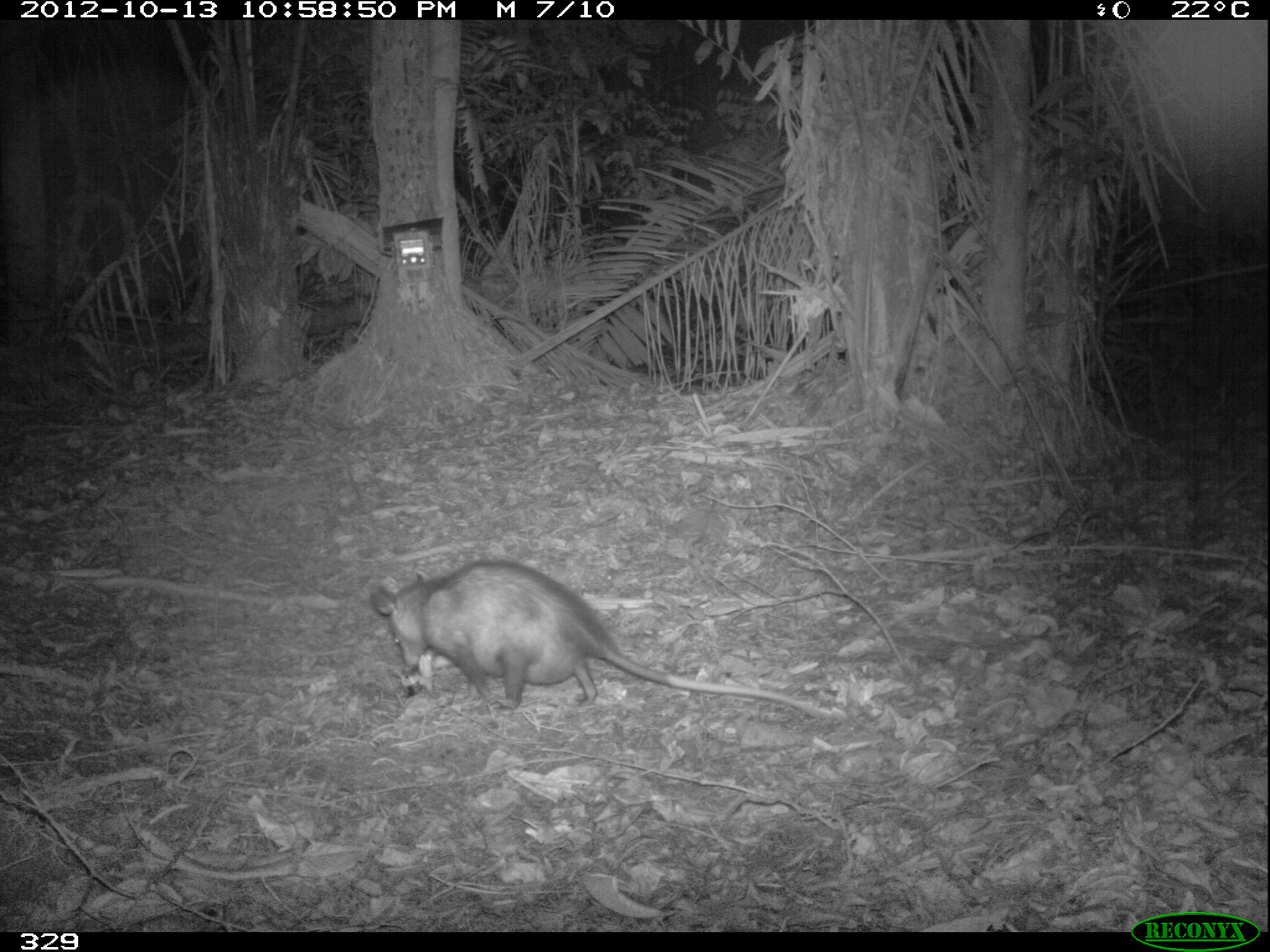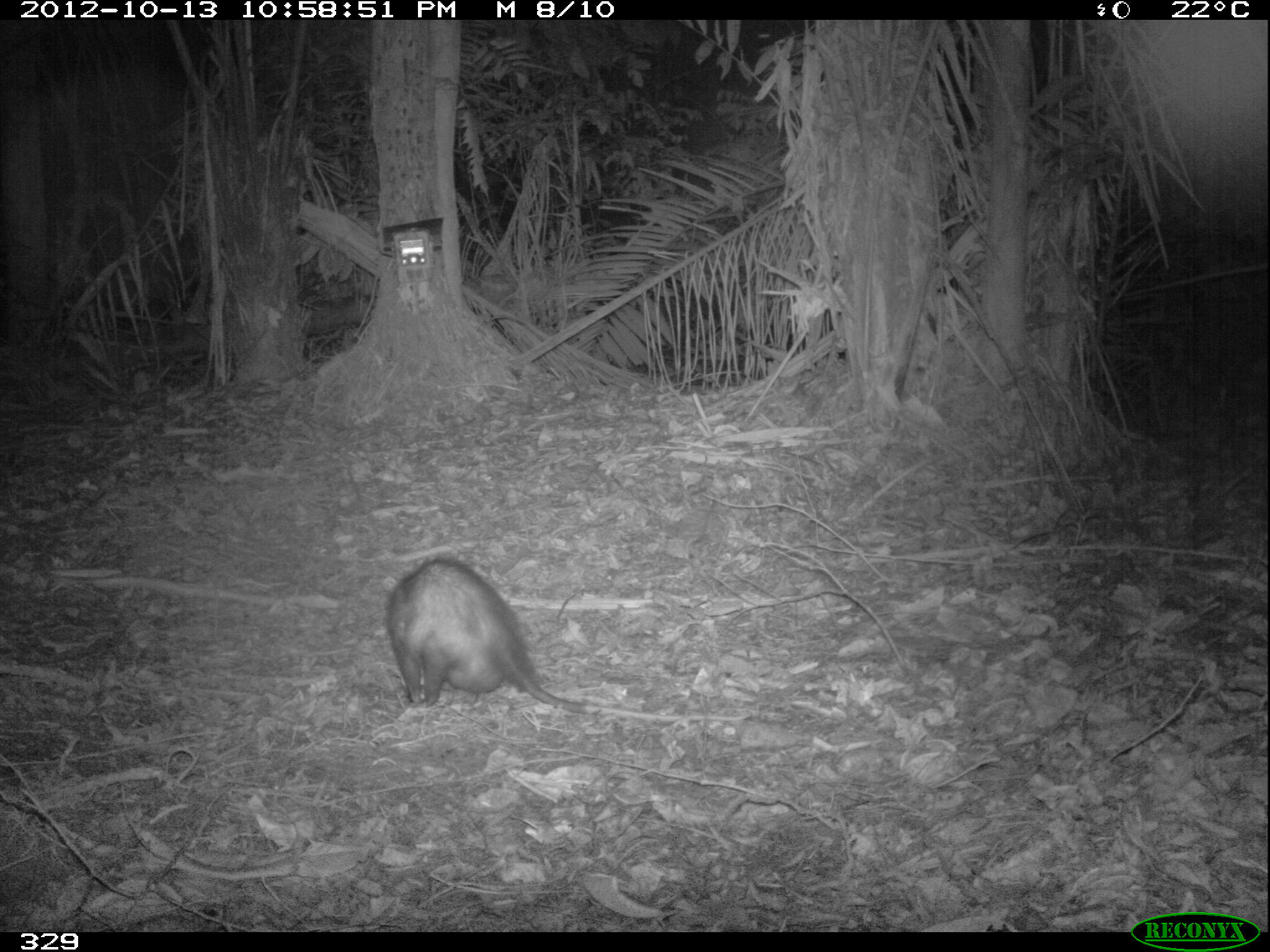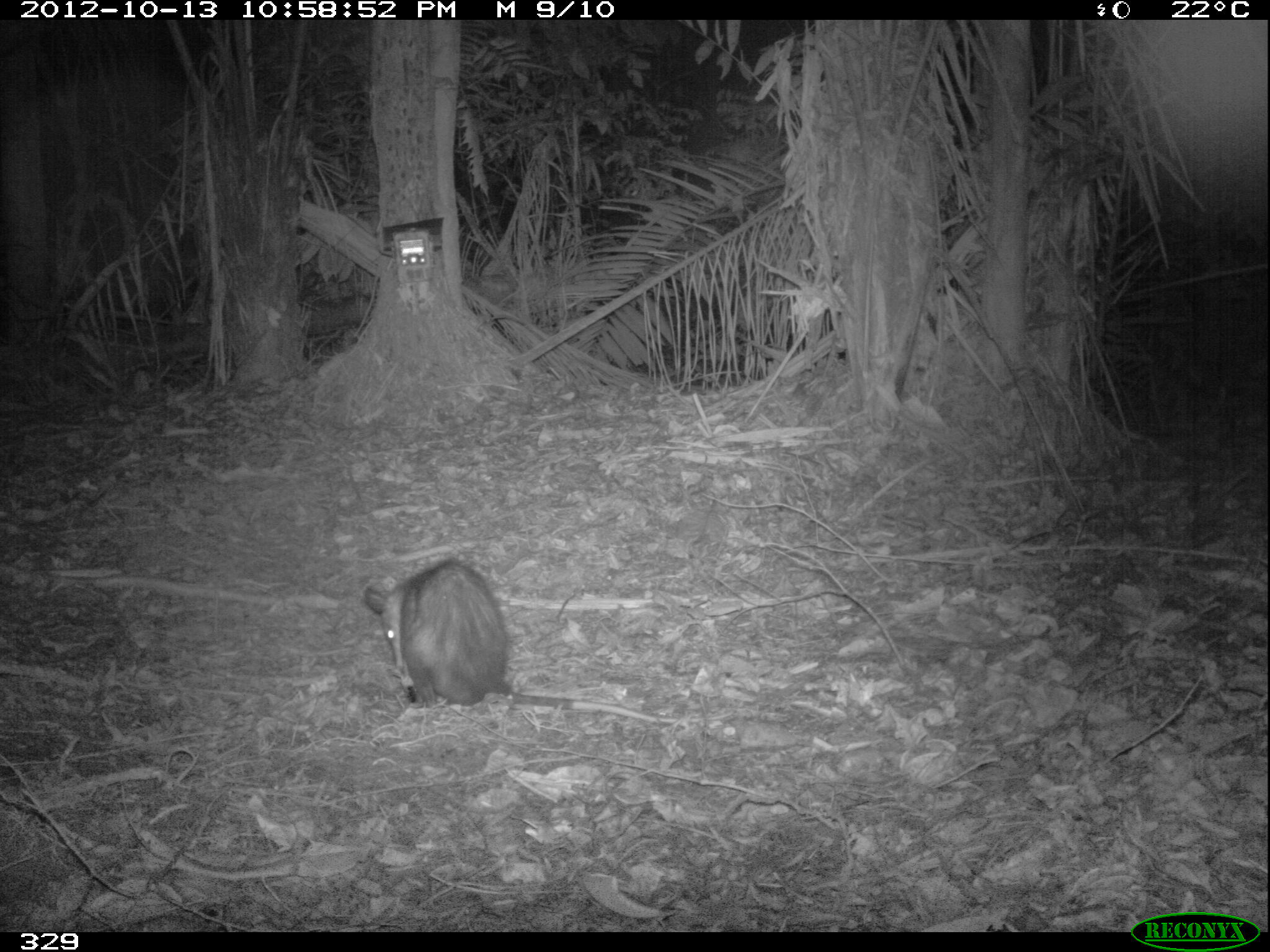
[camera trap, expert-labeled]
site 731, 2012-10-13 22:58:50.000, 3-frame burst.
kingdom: Animalia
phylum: Chordata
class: Mammalia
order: Didelphimorphia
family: Didelphidae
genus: Didelphis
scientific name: Didelphis marsupialis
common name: southern opossum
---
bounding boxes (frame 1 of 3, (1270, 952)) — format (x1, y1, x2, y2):
didelphis marsupialis: (367, 559, 837, 720)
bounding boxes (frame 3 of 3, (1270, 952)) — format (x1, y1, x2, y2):
didelphis marsupialis: (361, 559, 733, 722)